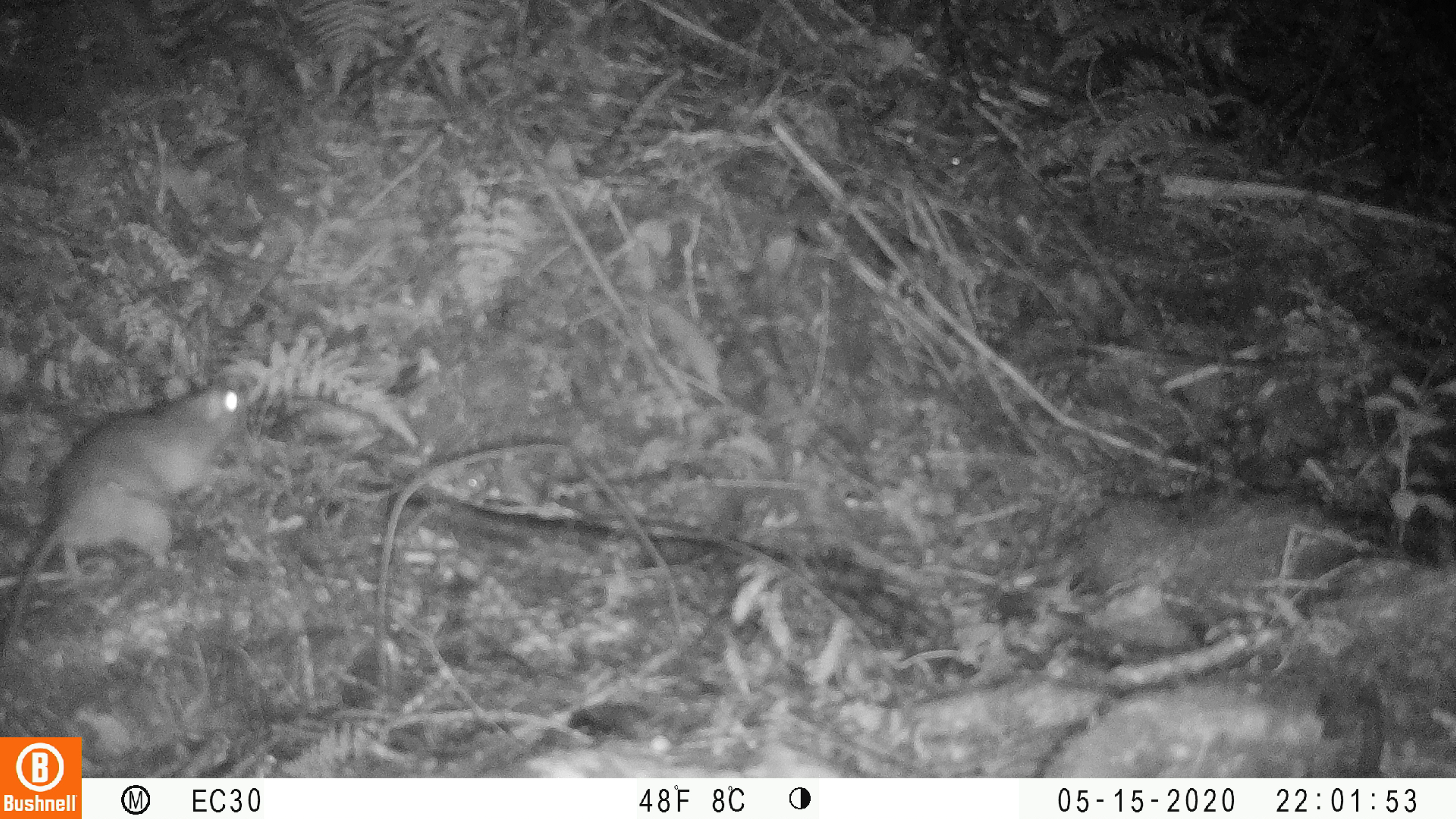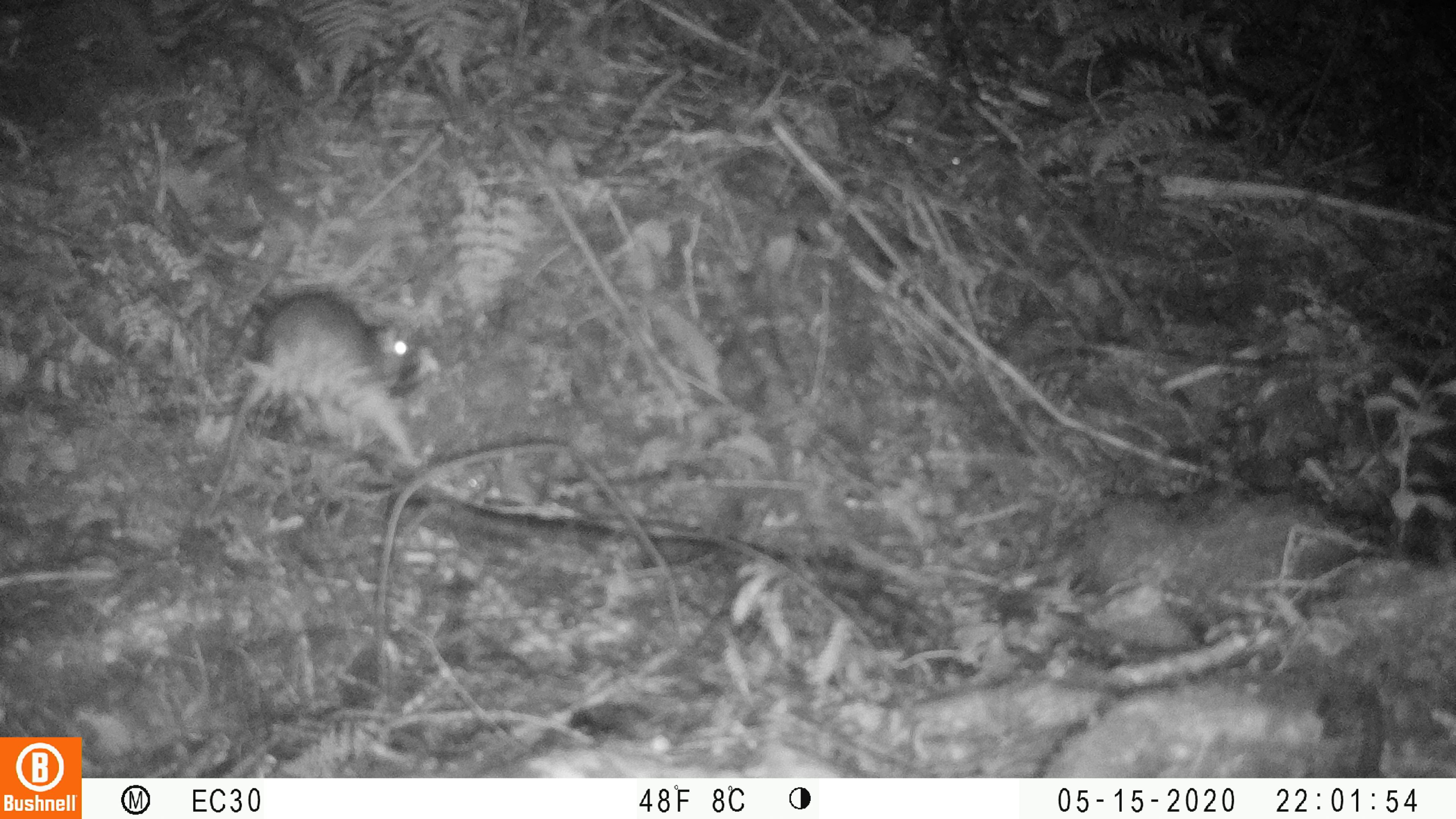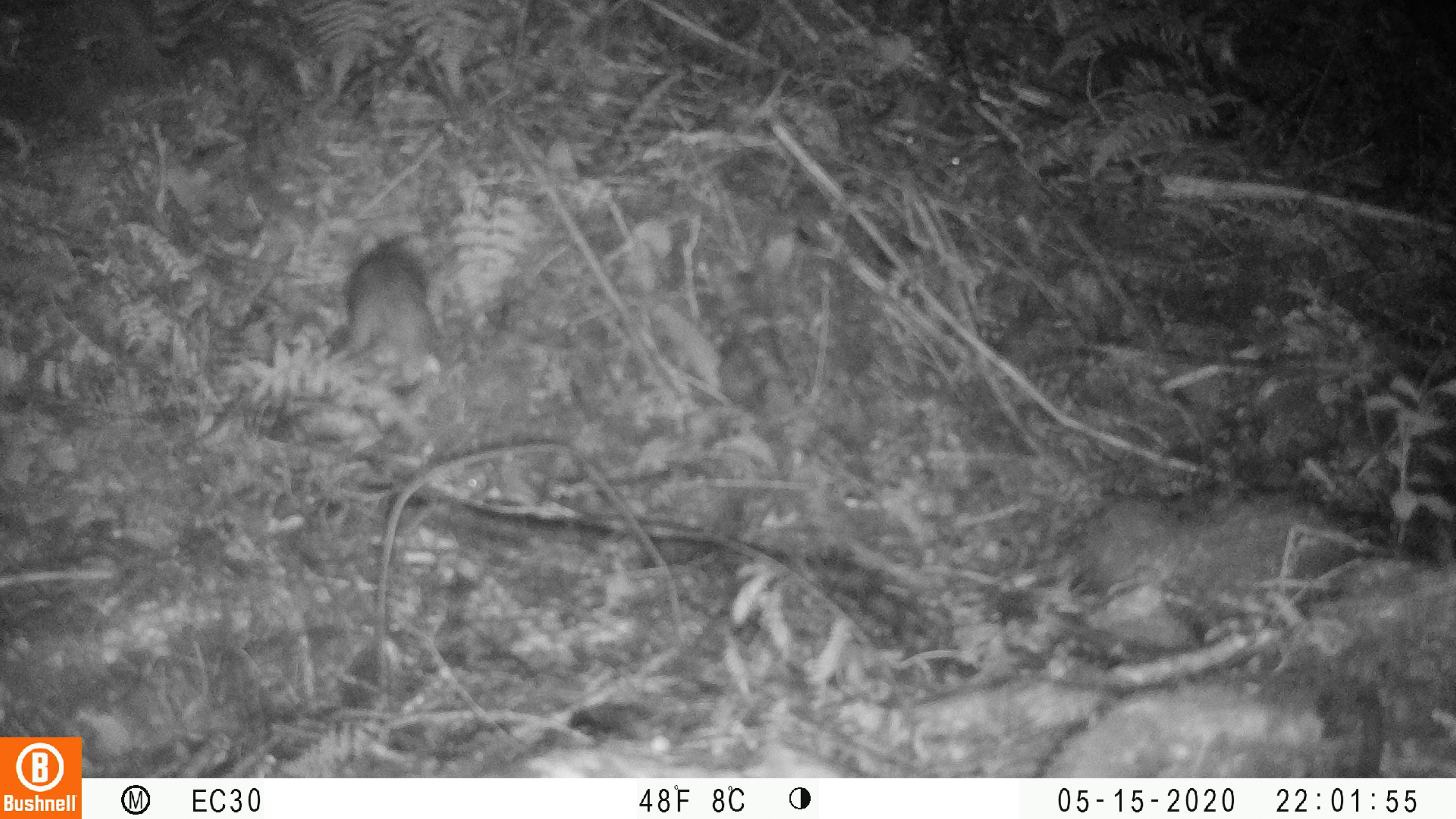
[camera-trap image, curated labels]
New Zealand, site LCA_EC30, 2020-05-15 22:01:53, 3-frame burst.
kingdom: Animalia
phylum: Chordata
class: Mammalia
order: Rodentia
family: Muridae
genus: Rattus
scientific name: Rattus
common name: rat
Rat (Rattus).